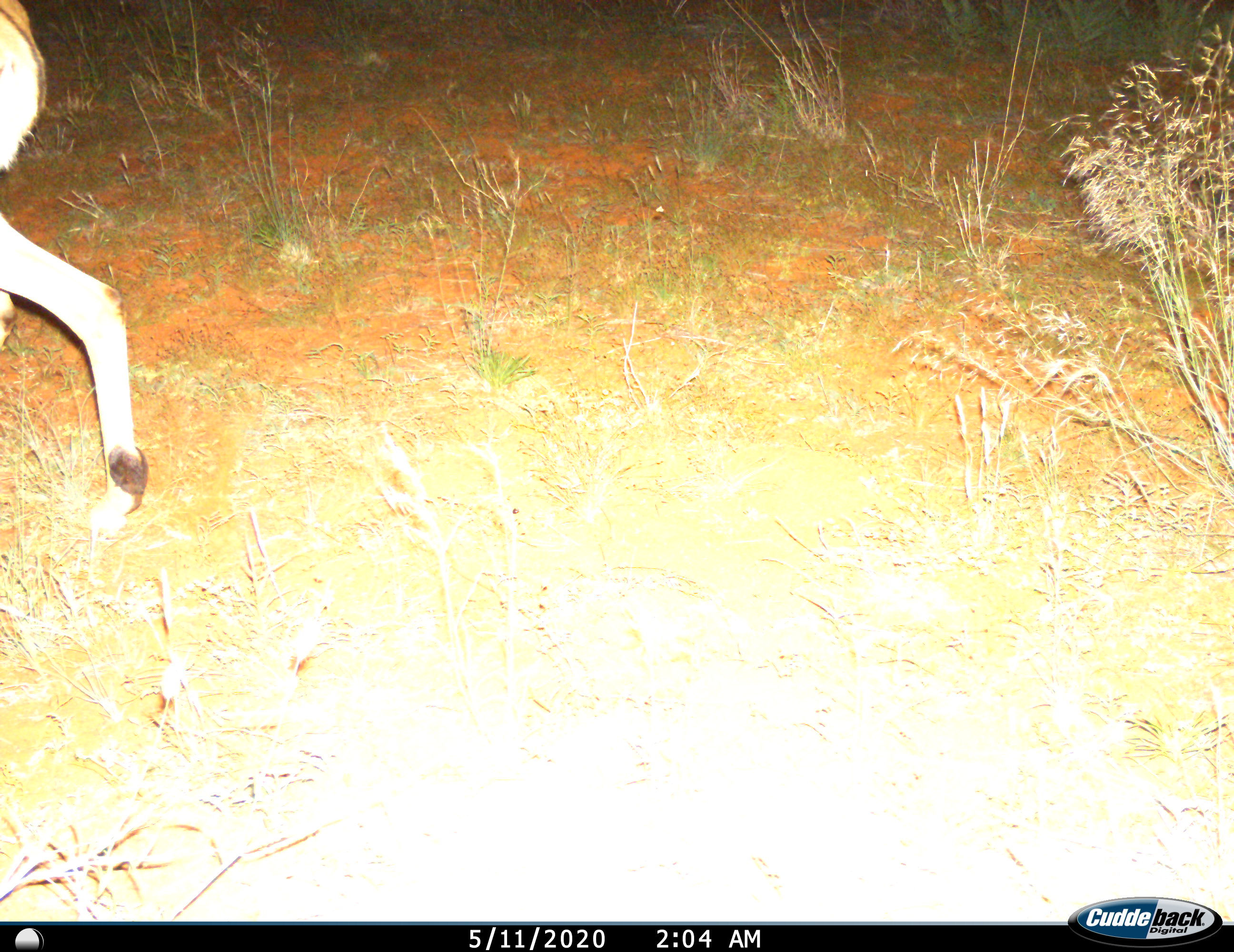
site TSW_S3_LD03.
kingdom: Animalia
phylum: Chordata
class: Mammalia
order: Artiodactyla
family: Bovidae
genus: Aepyceros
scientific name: Aepyceros melampus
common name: impala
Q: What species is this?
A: Impala (Aepyceros melampus).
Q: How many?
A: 1.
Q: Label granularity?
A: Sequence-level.